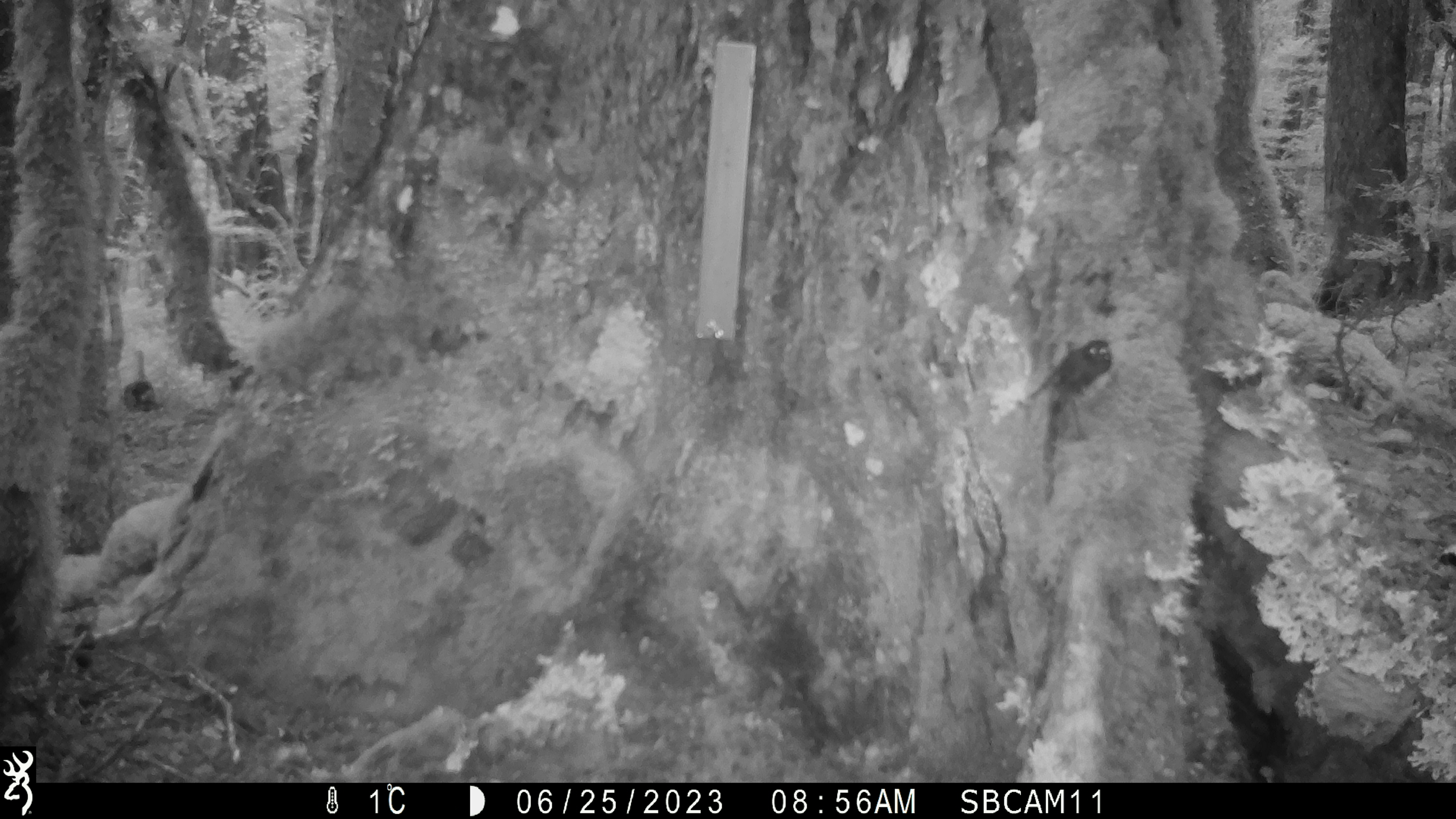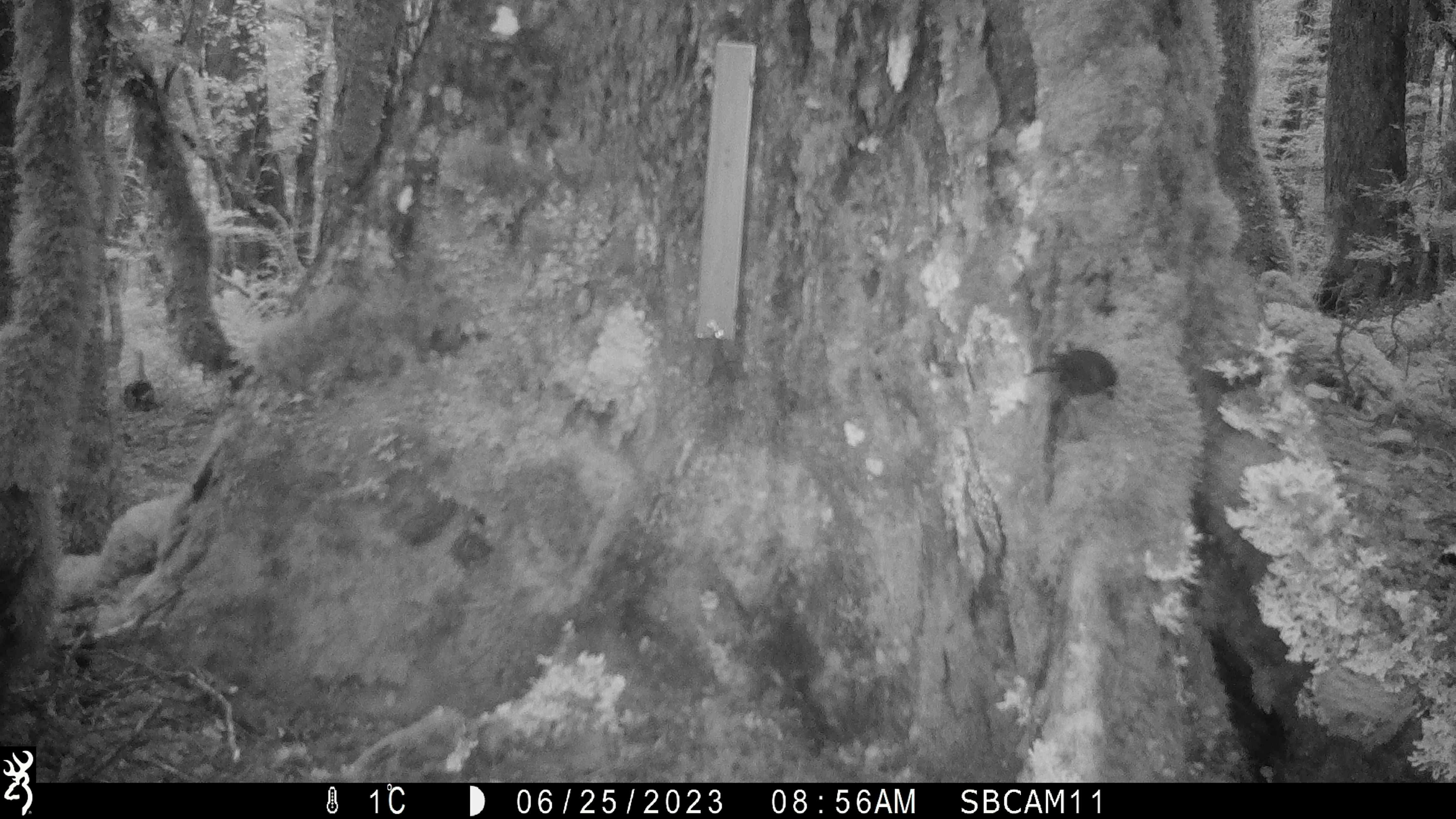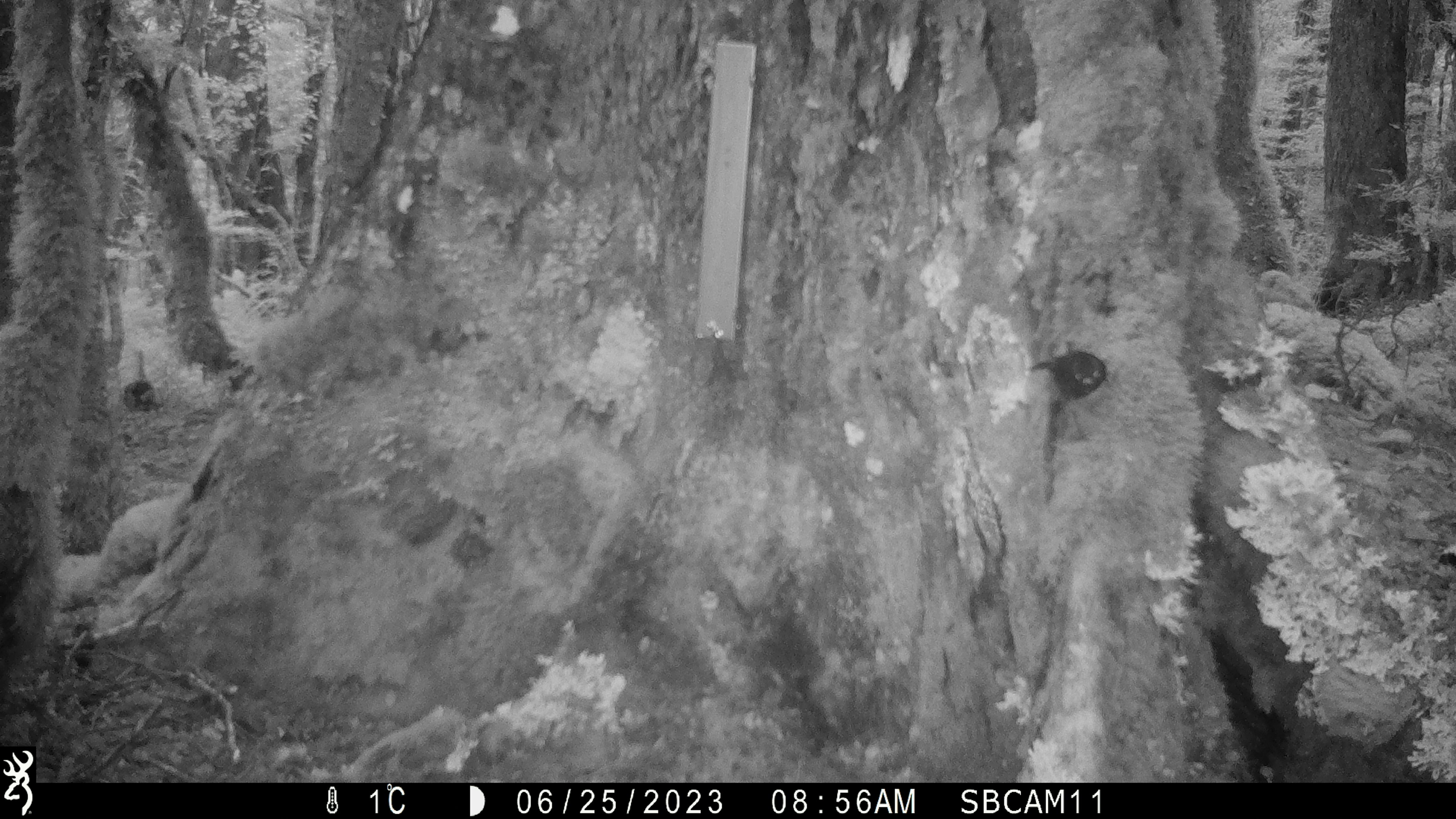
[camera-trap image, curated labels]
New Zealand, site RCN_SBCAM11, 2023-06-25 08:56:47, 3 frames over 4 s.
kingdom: Animalia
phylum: Chordata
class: Aves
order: Passeriformes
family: Petroicidae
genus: Petroica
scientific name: Petroica australis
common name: new zealand robin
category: robin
Robin (new zealand robin) (Petroica australis).